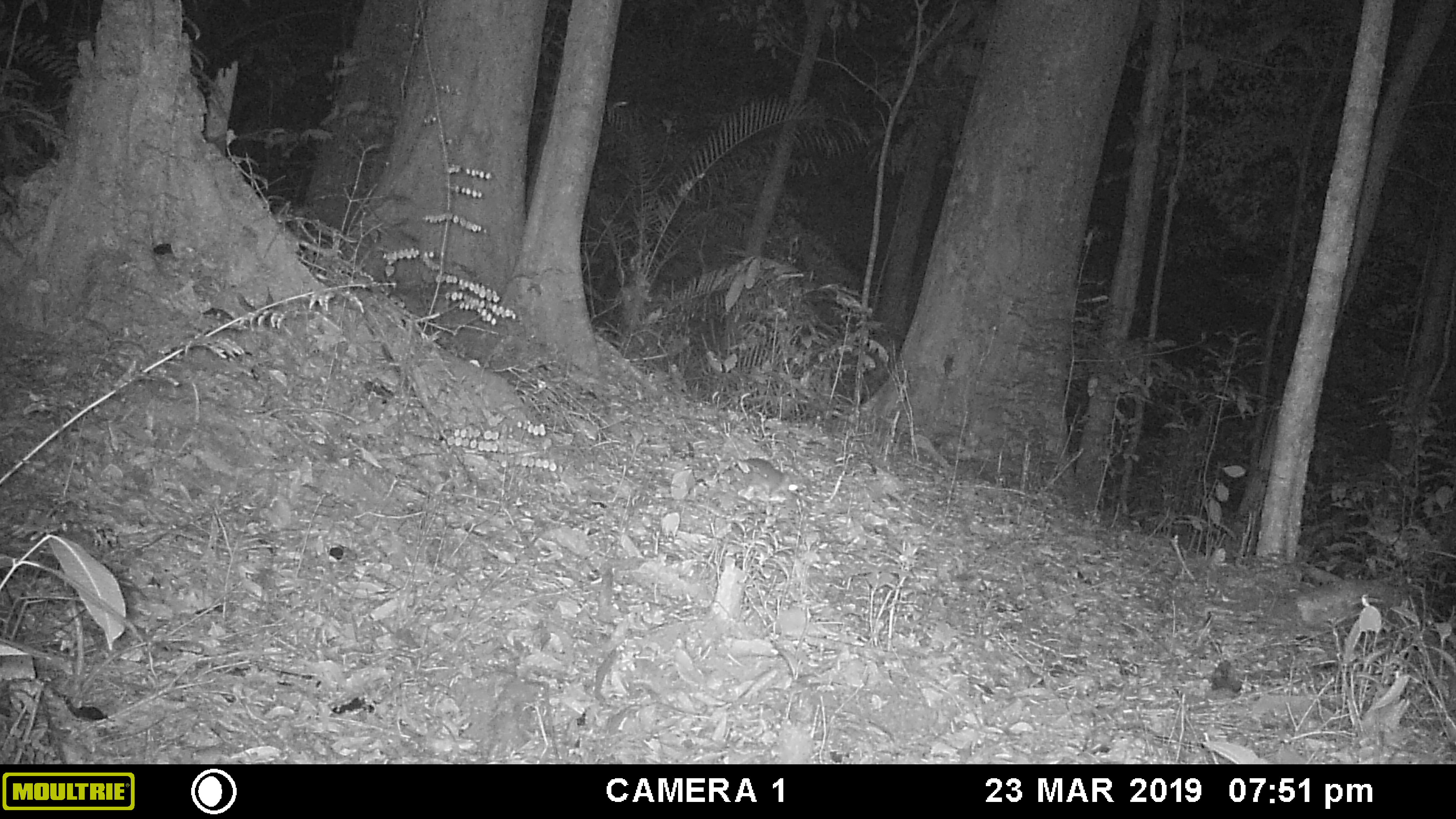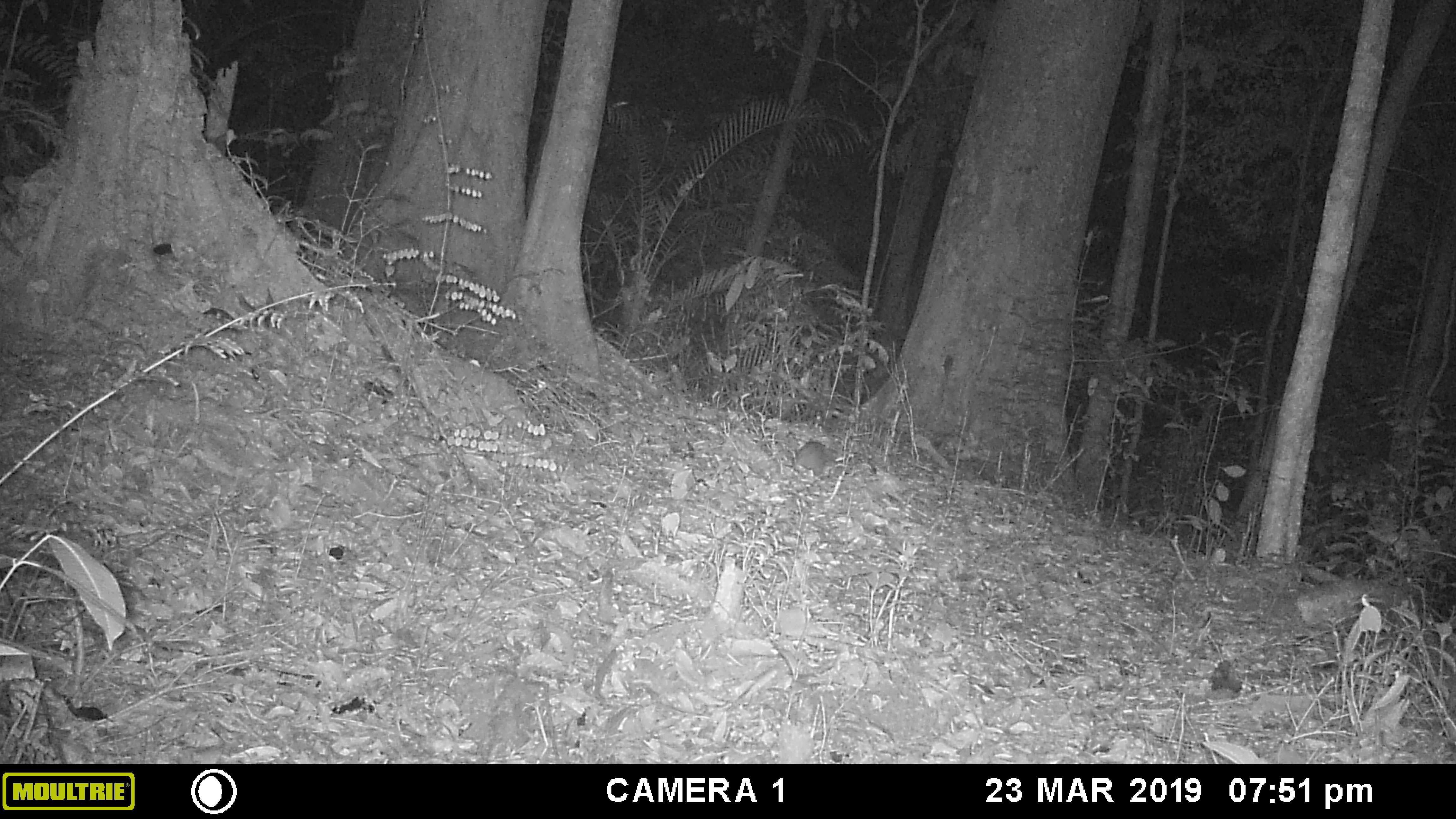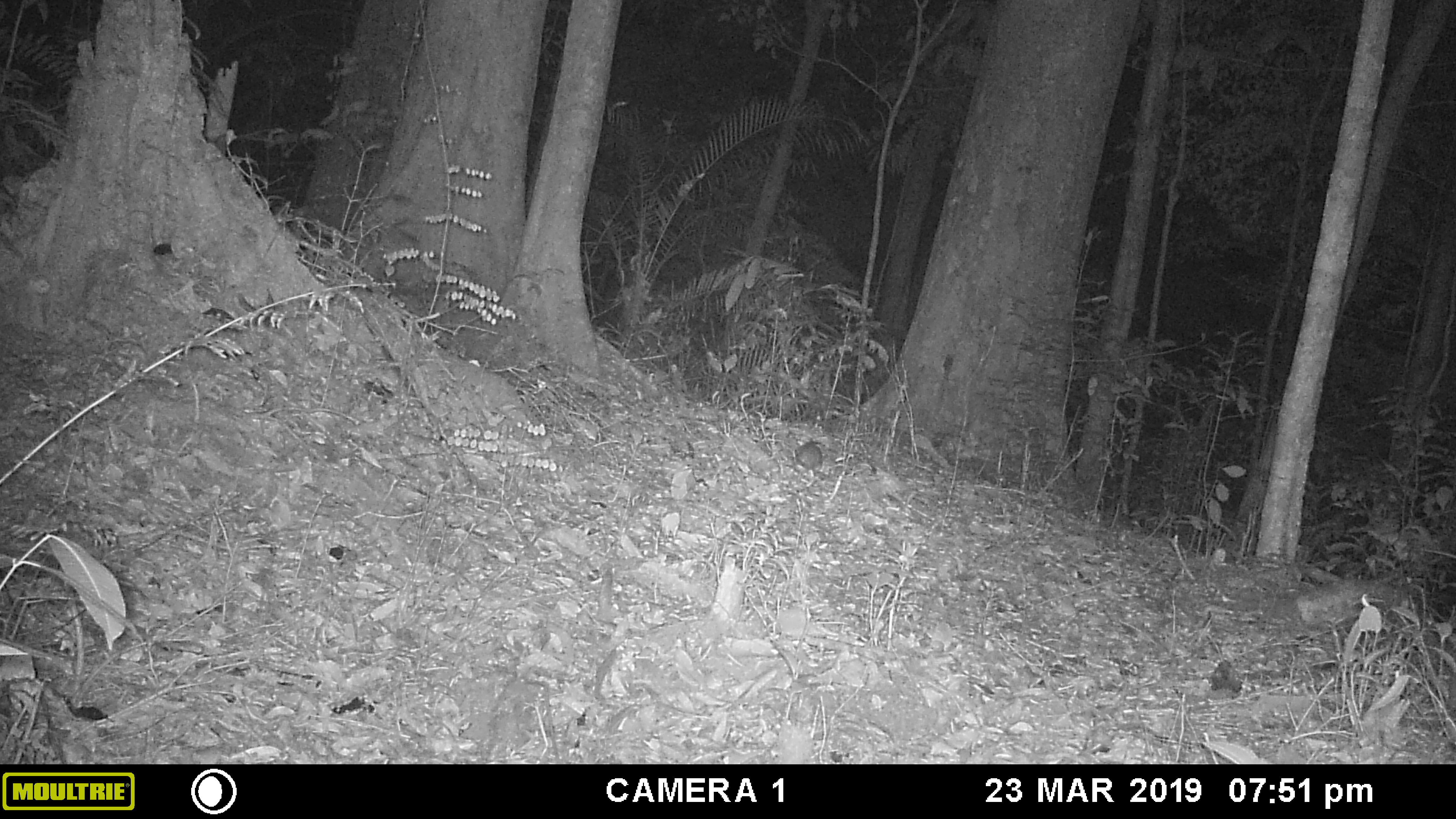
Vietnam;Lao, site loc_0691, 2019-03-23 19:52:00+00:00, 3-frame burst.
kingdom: Animalia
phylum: Chordata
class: Mammalia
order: Rodentia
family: Muridae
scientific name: Muridae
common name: old-world mice and rats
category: unidentified murid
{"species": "unidentified murid (old-world mice and rats) (Muridae)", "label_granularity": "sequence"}